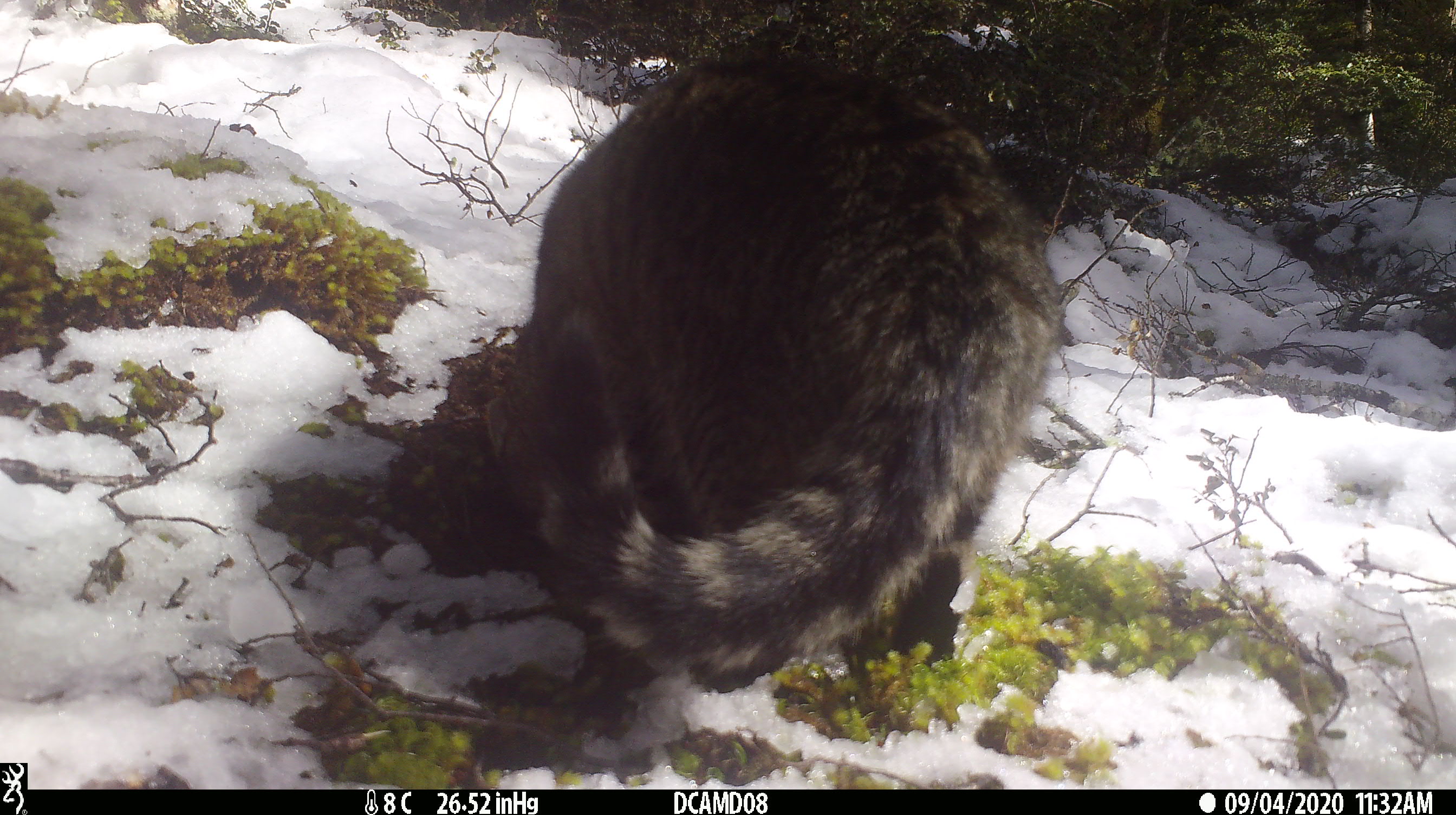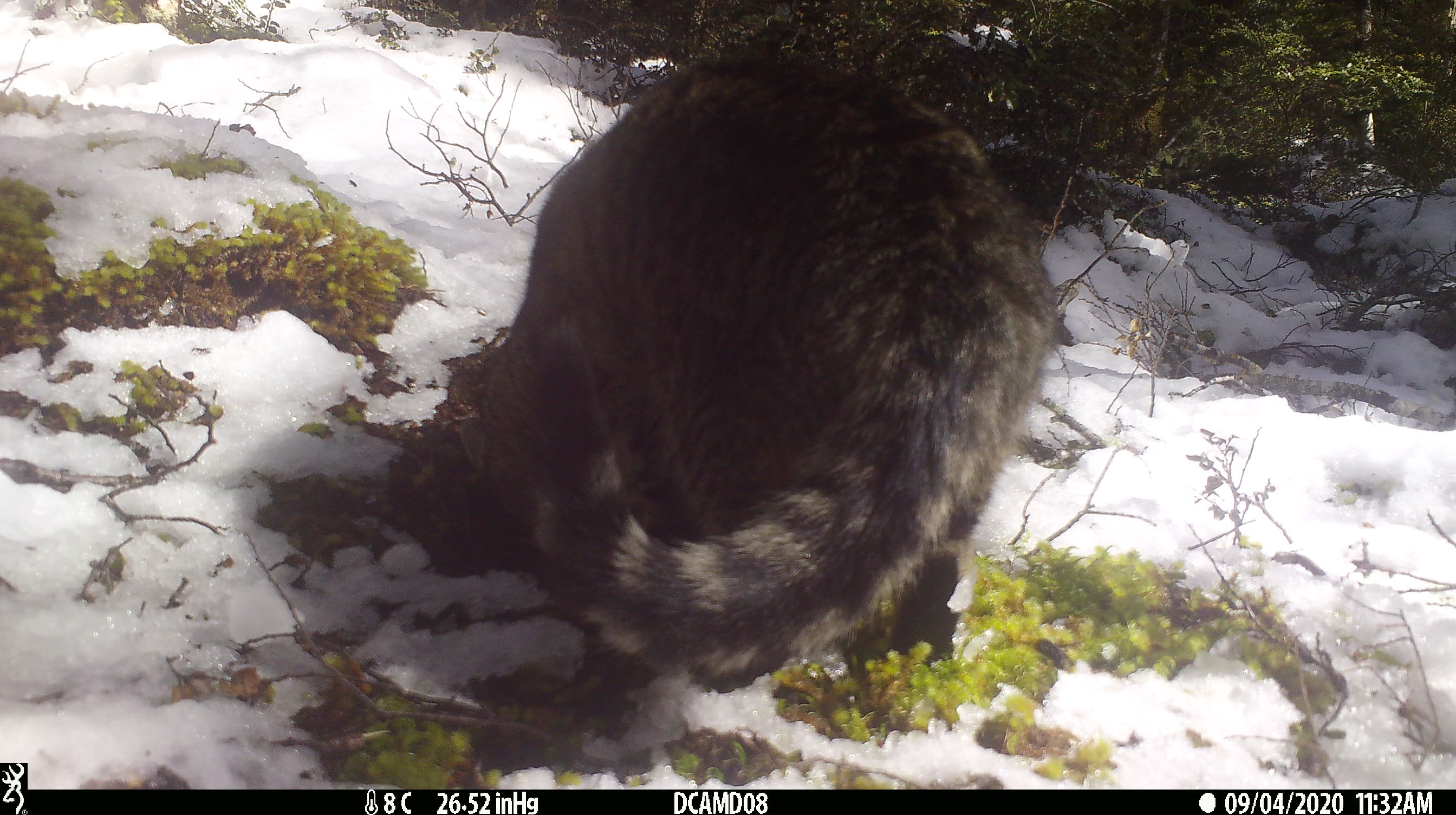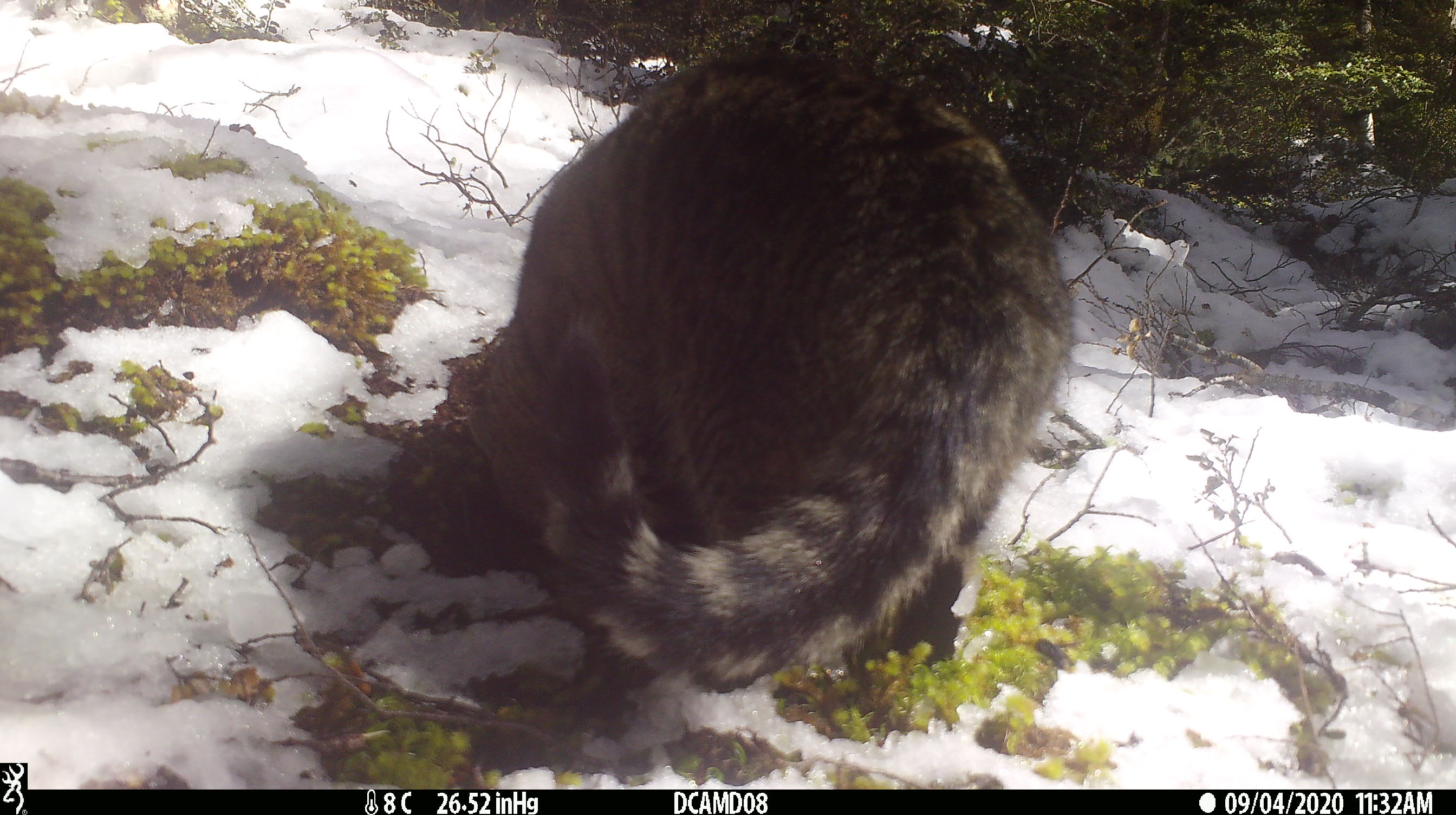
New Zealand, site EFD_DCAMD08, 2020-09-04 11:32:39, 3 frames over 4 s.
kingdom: Animalia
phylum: Chordata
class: Mammalia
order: Carnivora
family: Felidae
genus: Felis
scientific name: Felis catus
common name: domestic cat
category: cat